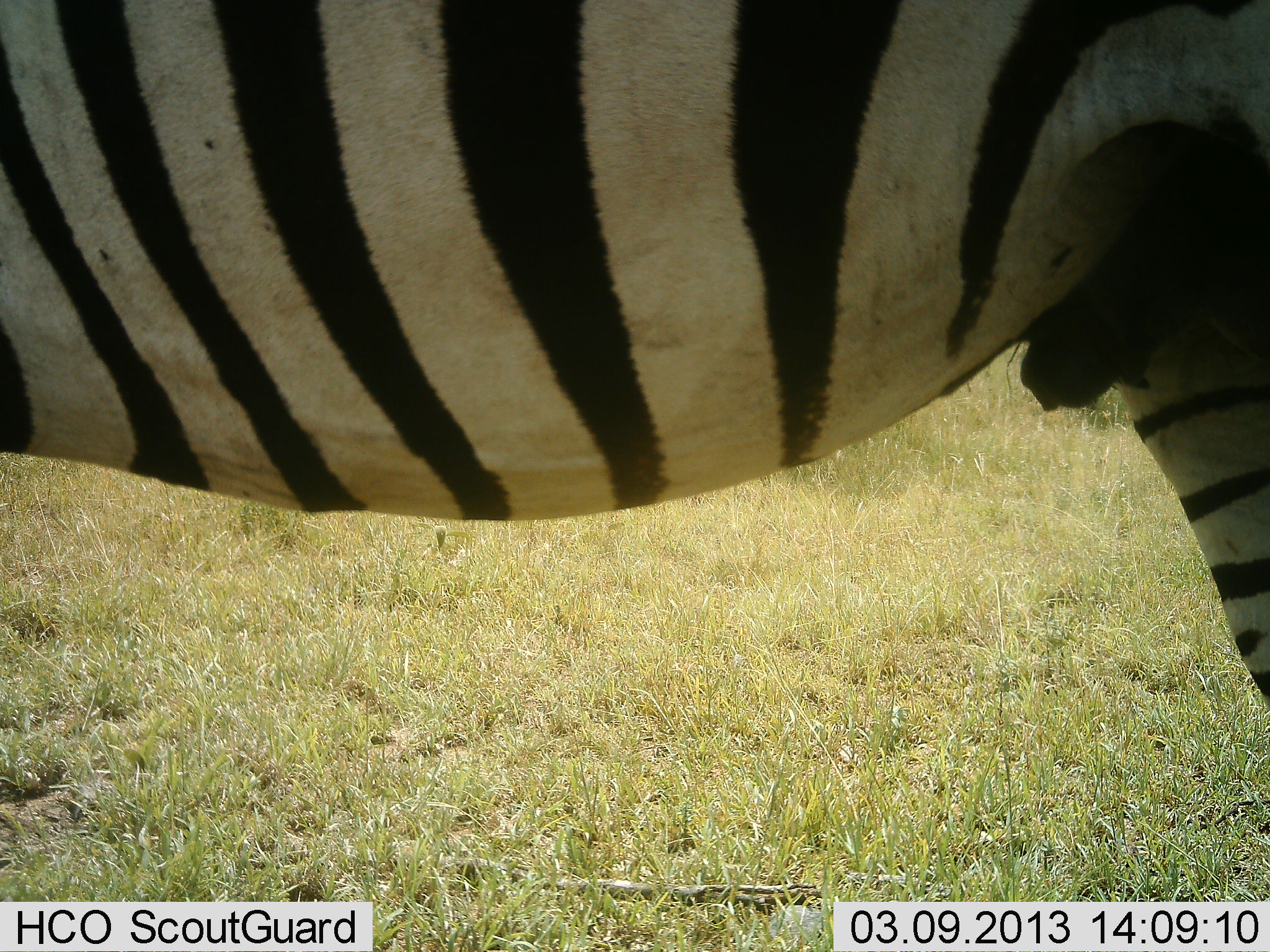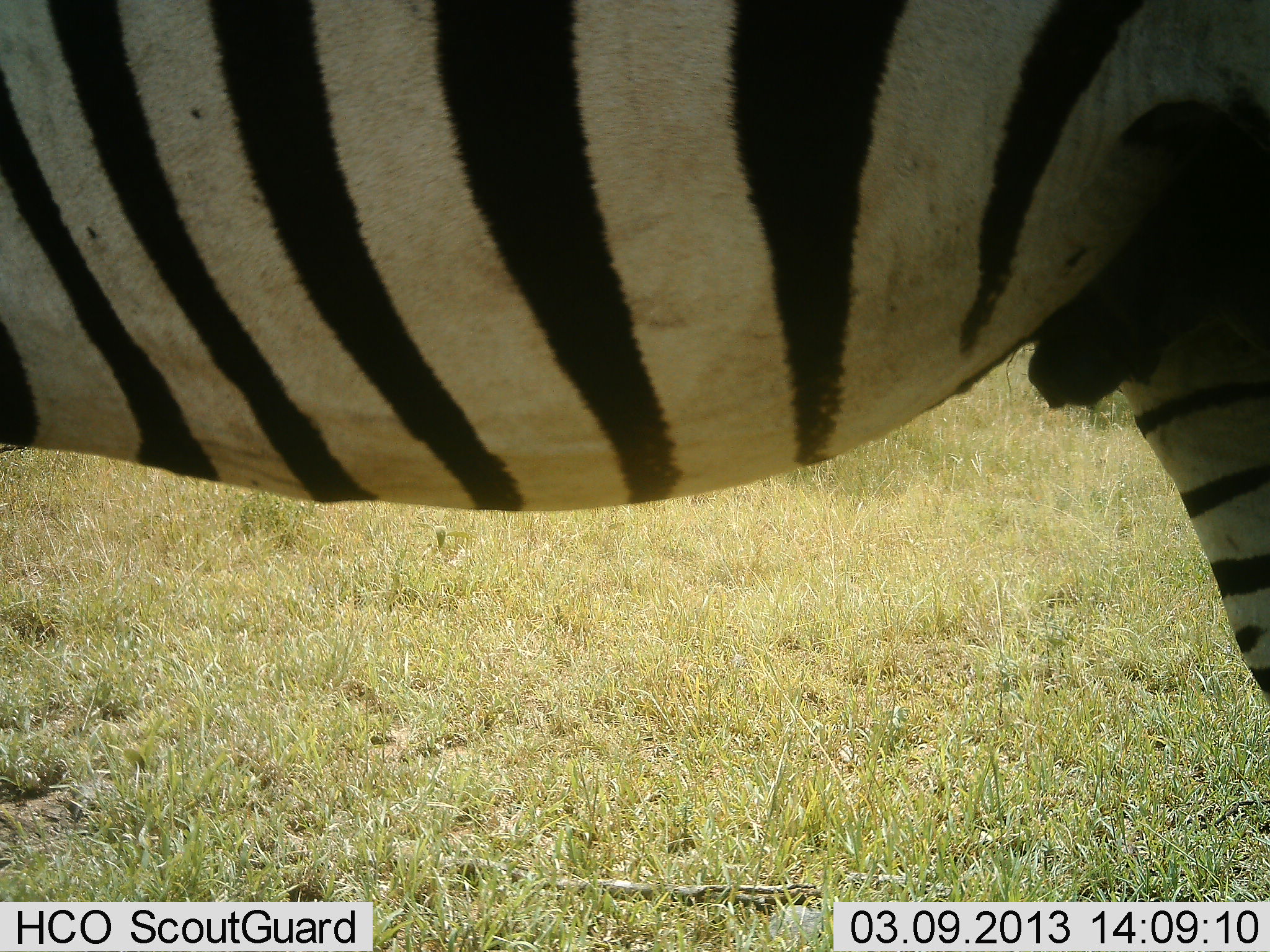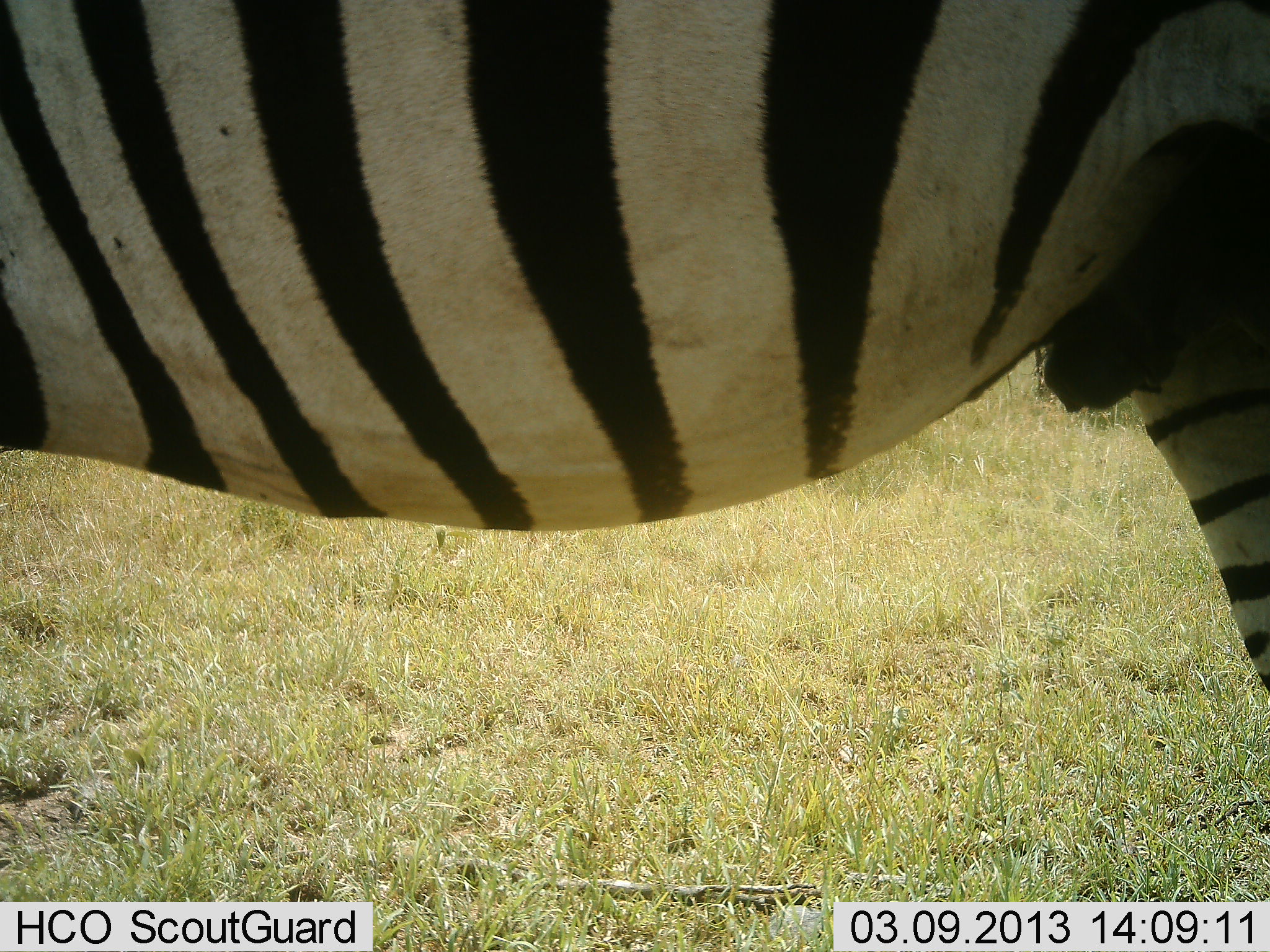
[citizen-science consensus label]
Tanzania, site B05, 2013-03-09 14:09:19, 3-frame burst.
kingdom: Animalia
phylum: Chordata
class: Mammalia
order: Perissodactyla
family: Equidae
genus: Equus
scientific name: Equus quagga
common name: plains zebra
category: zebra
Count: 1.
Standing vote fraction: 98%.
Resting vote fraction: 0%.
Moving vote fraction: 2%.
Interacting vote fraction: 0%.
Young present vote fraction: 0%.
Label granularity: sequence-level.